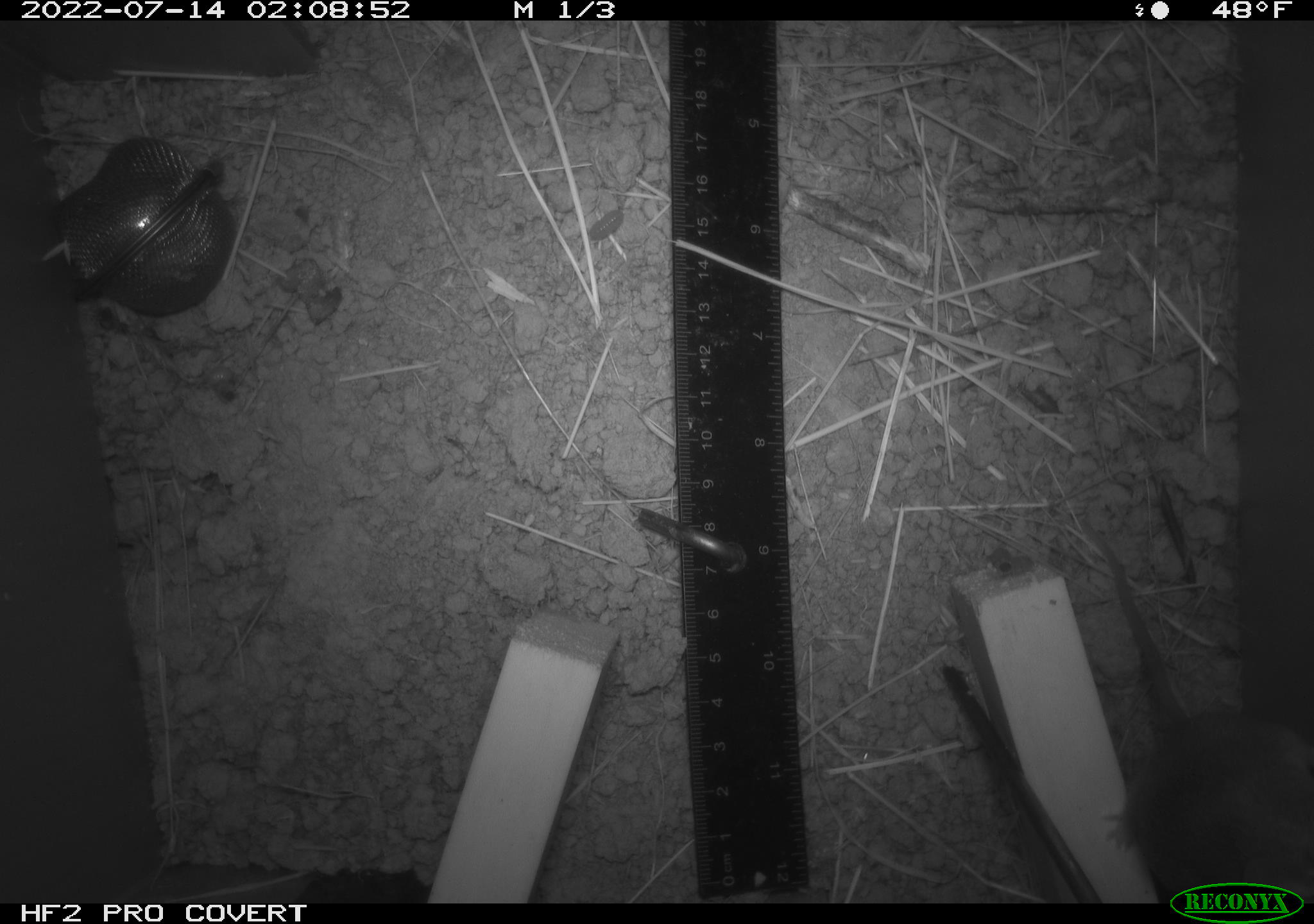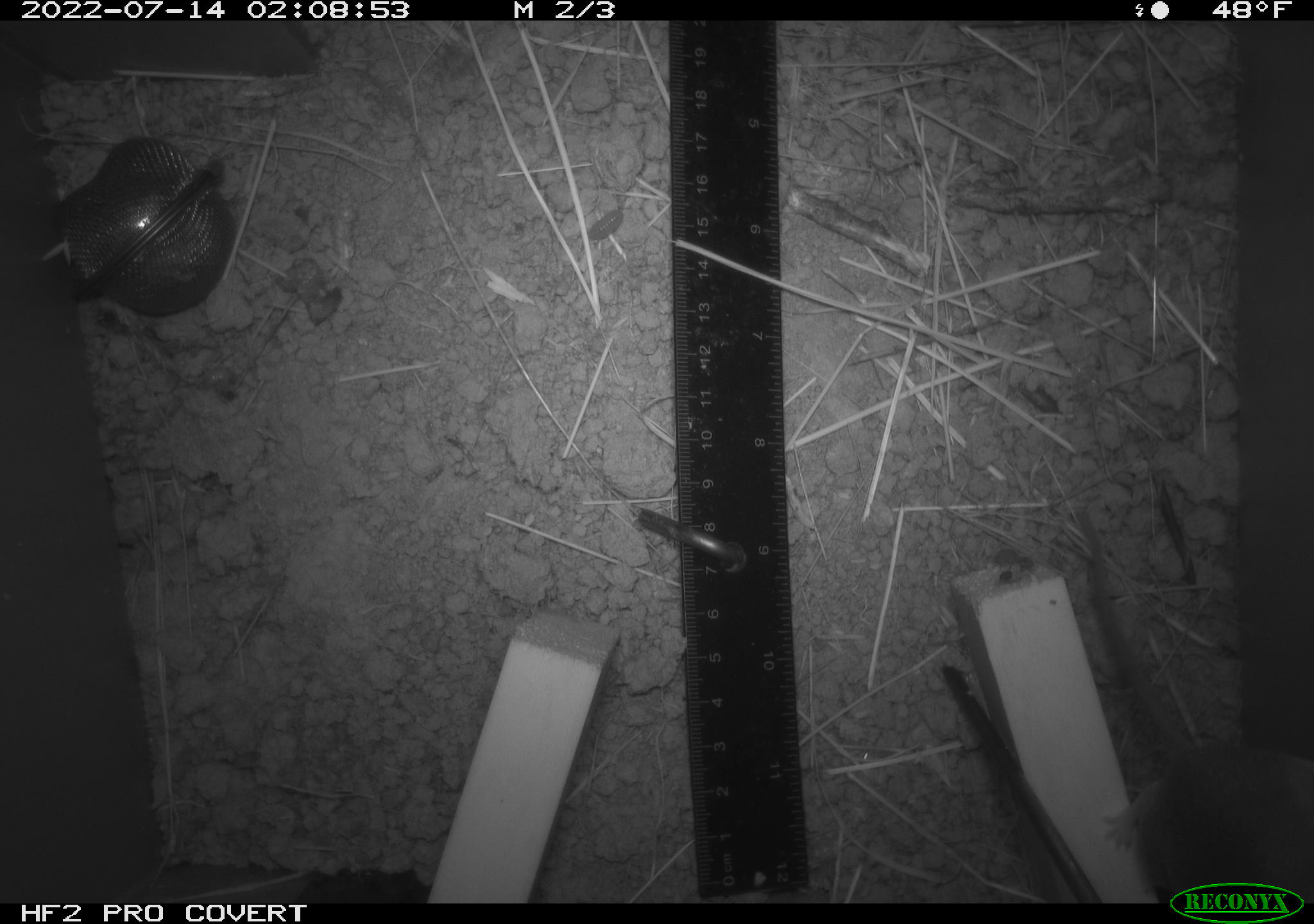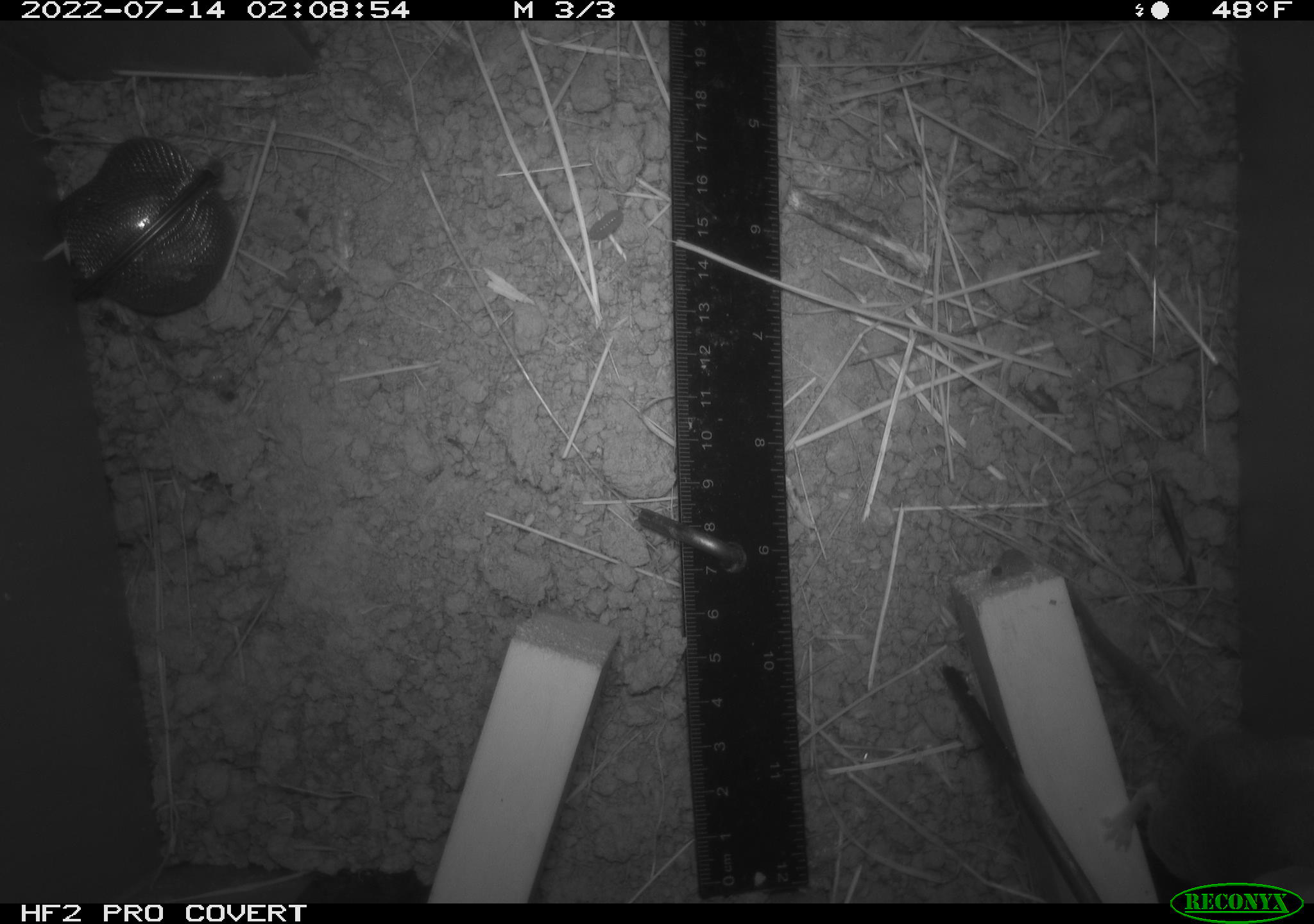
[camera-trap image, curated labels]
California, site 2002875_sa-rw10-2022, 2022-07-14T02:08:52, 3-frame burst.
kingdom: Animalia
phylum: Chordata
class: Mammalia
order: Rodentia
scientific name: Rodentia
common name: mouse species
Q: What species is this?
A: Mouse species (Rodentia).